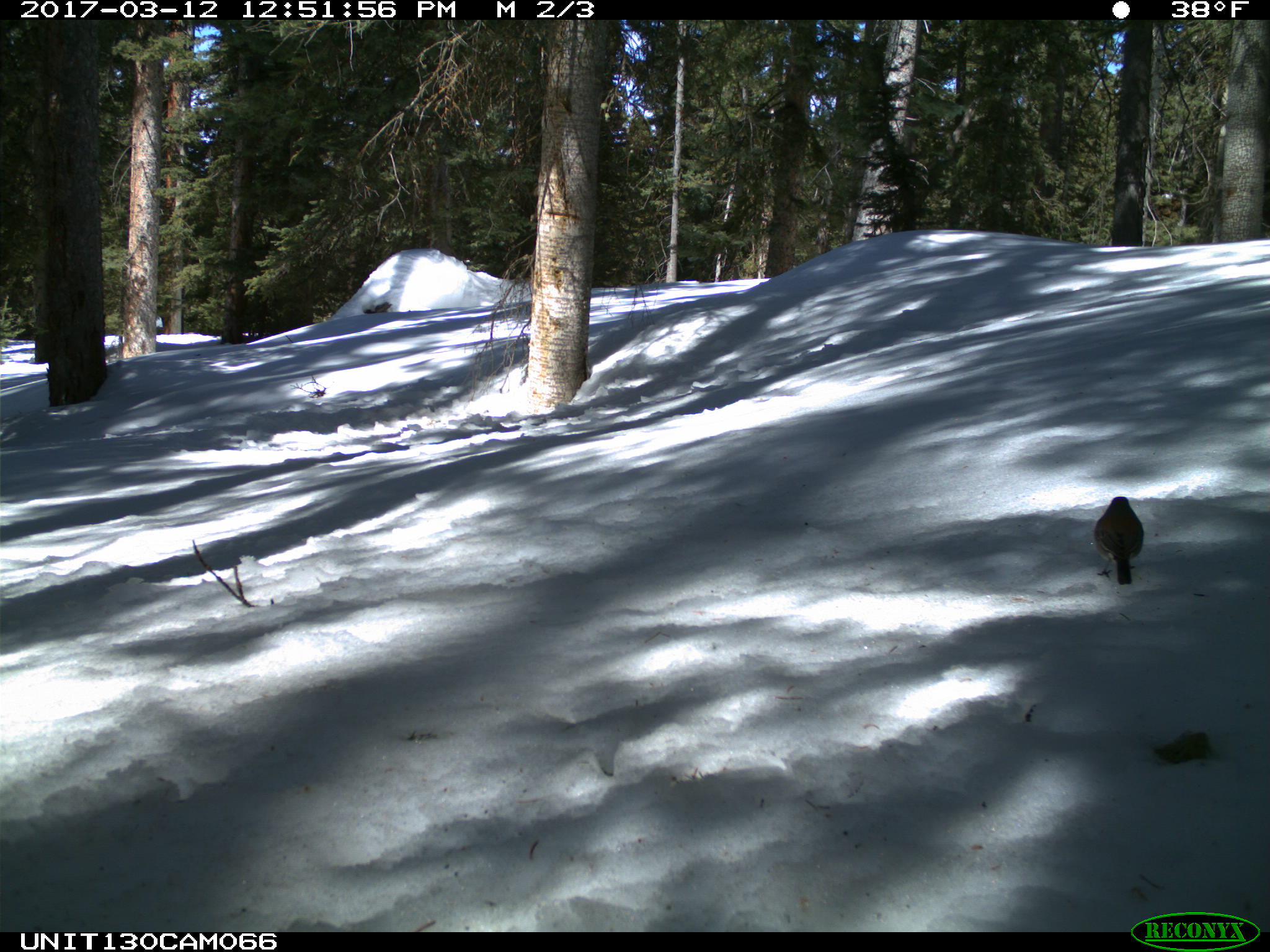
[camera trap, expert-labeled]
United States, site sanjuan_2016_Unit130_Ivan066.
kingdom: Animalia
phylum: Chordata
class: Aves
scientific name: Aves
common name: birds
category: unidentified bird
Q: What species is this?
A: Unidentified bird (birds) (Aves).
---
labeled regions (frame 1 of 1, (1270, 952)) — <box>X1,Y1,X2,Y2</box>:
animal: <box>1093,495,1145,585</box>; <box>680,22,703,43</box>